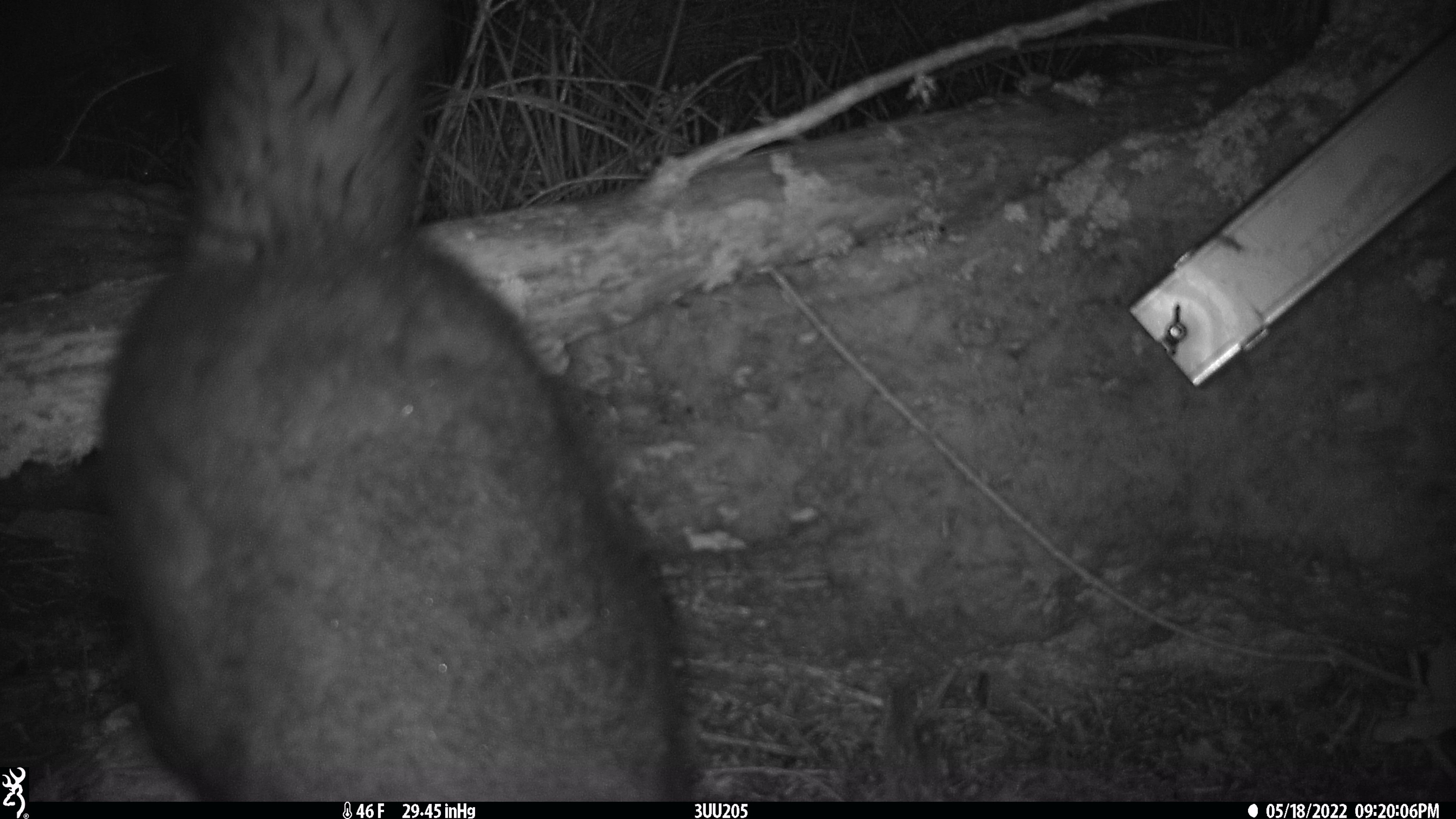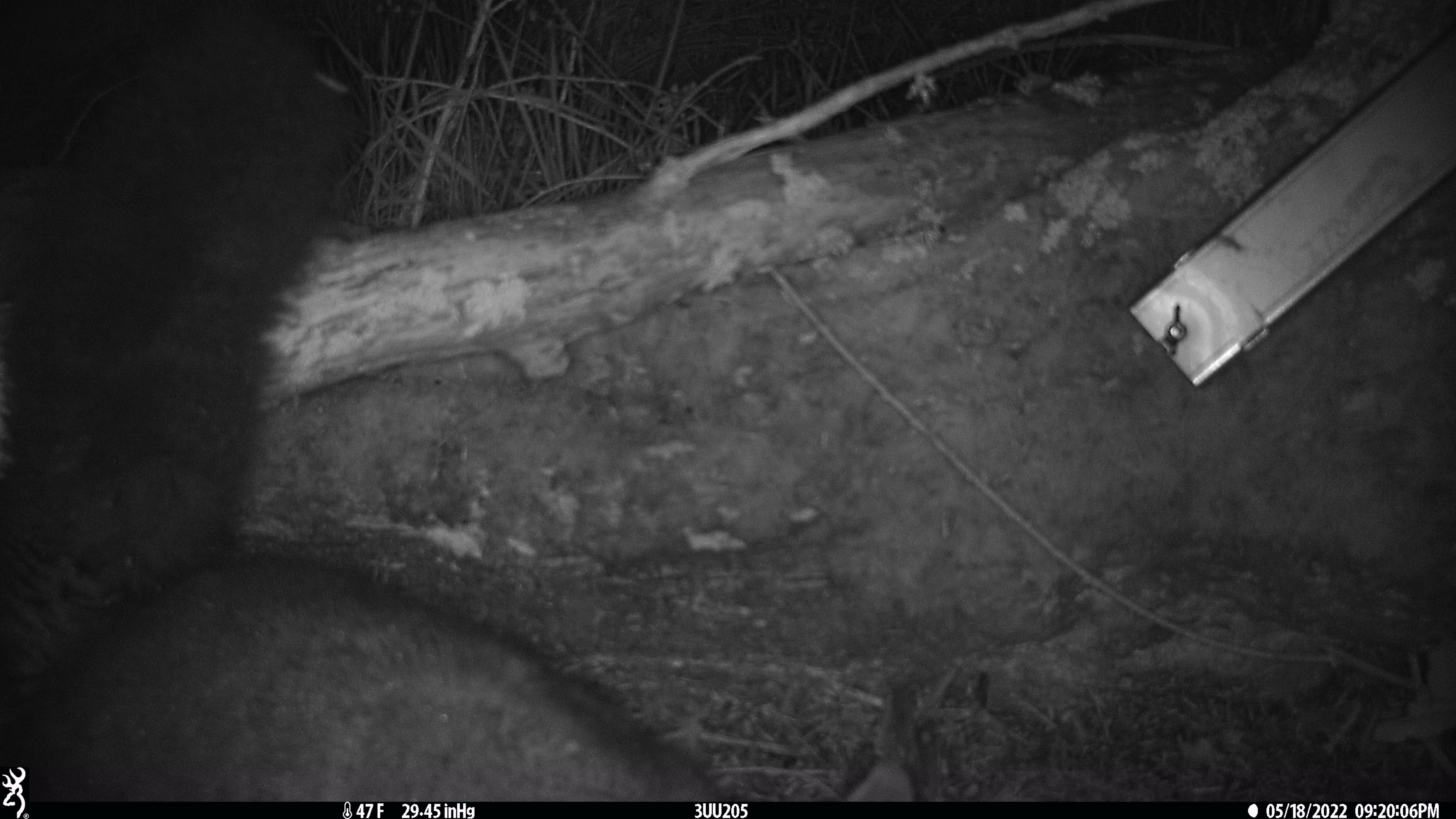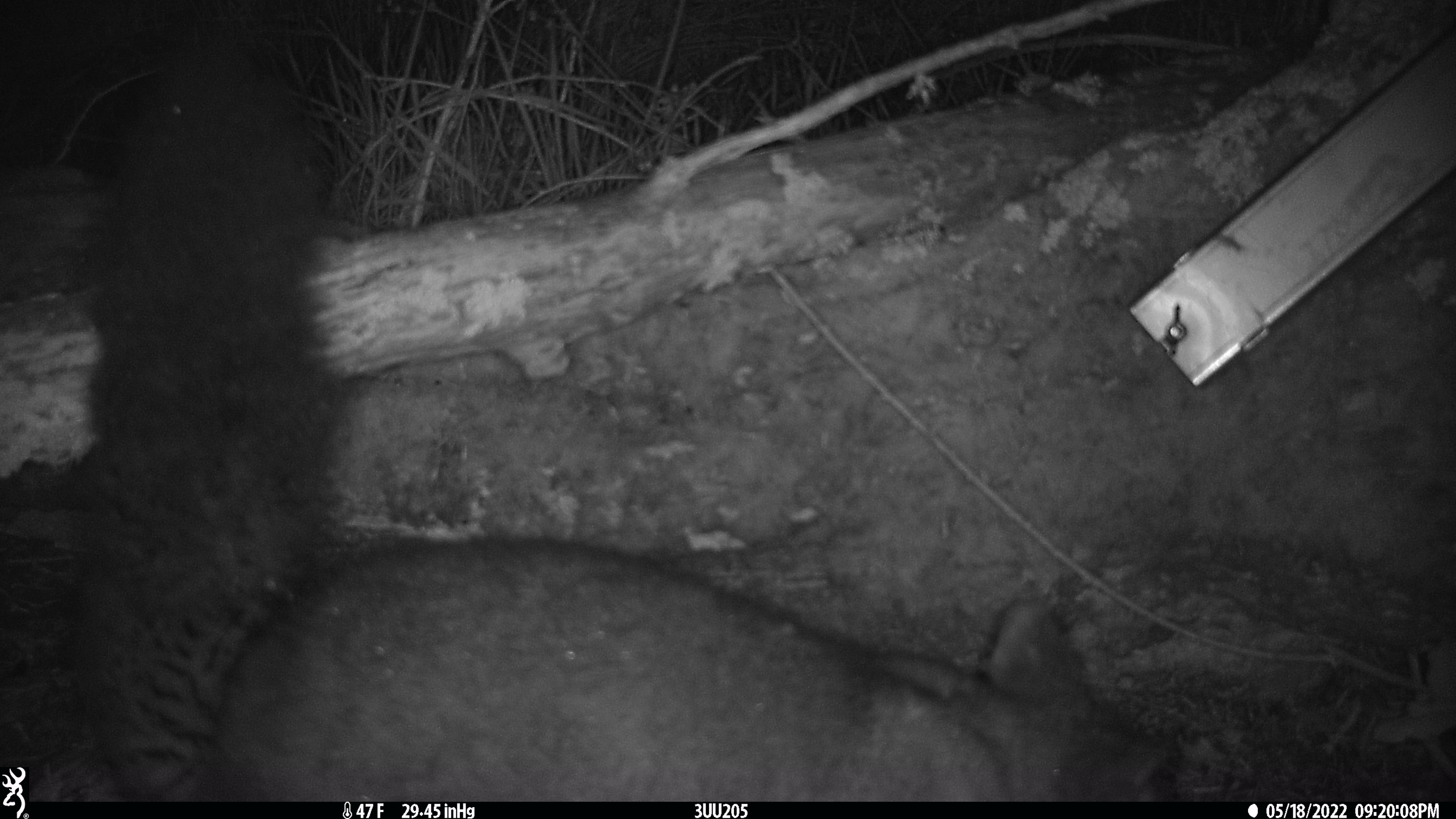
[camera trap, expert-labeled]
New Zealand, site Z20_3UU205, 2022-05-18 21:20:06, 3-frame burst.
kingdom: Animalia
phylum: Chordata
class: Mammalia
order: Diprotodontia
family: Phalangeridae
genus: Trichosurus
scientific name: Trichosurus vulpecula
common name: common brushtail possum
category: possum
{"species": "possum (common brushtail possum) (Trichosurus vulpecula)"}